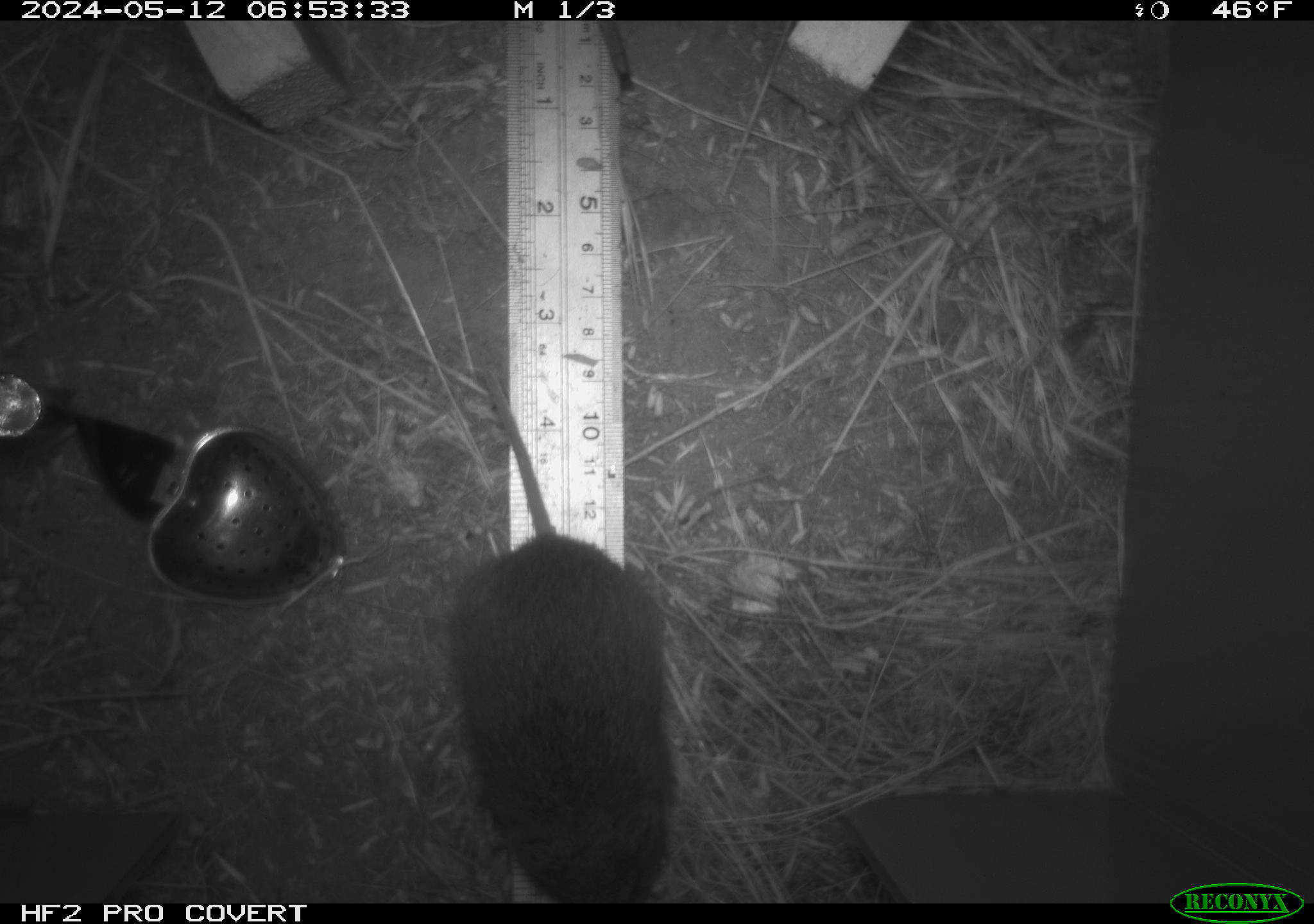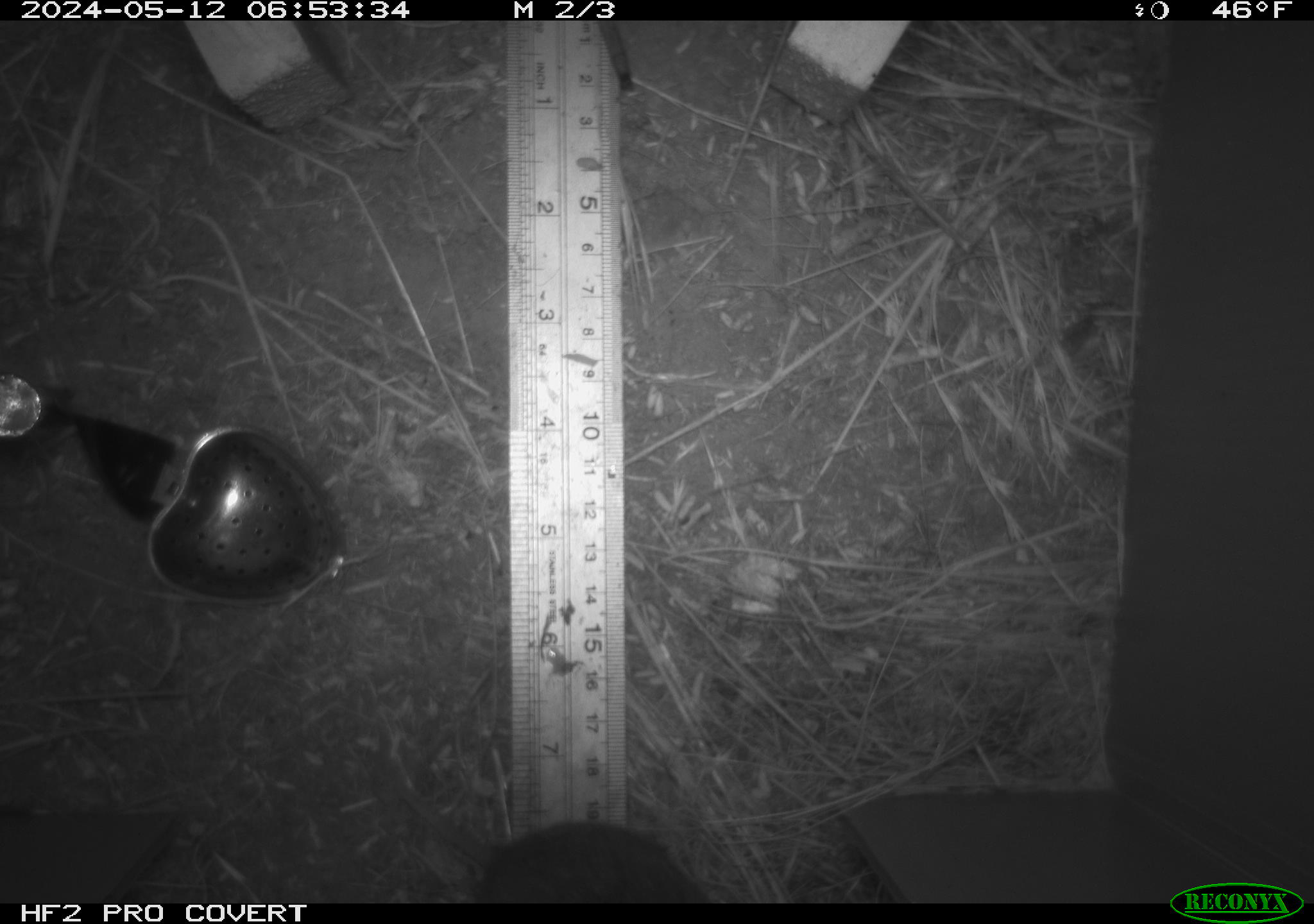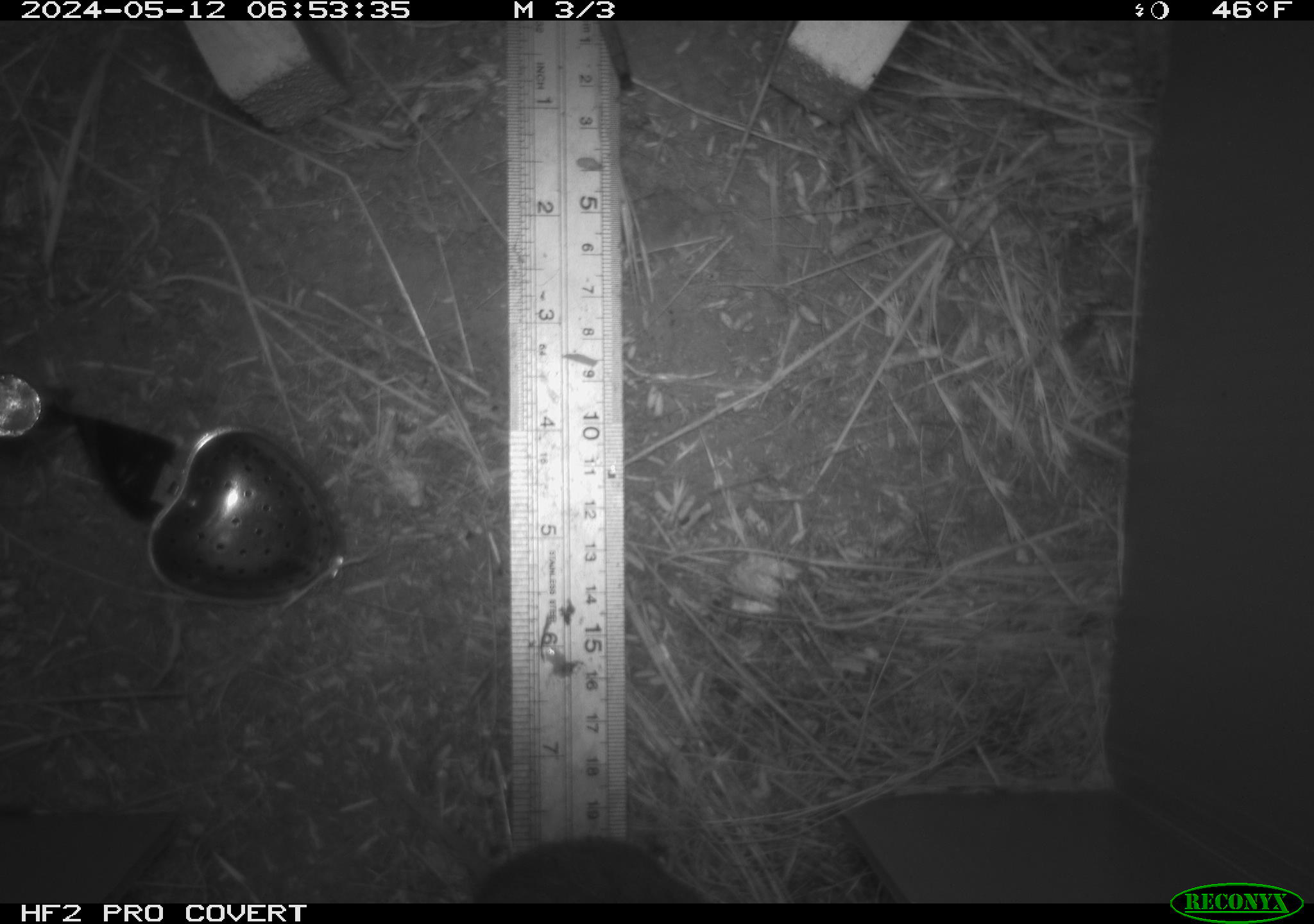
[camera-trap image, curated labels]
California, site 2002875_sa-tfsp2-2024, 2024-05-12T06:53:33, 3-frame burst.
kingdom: Animalia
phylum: Chordata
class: Mammalia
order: Rodentia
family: Cricetidae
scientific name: Arvicolinae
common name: voles, lemmings, and muskrats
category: arvicolinae subfamily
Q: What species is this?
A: Arvicolinae subfamily (voles, lemmings, and muskrats) (Arvicolinae).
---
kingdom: Animalia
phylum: Chordata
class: Mammalia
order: Rodentia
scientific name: Rodentia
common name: rodent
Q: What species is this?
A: Rodent (Rodentia).